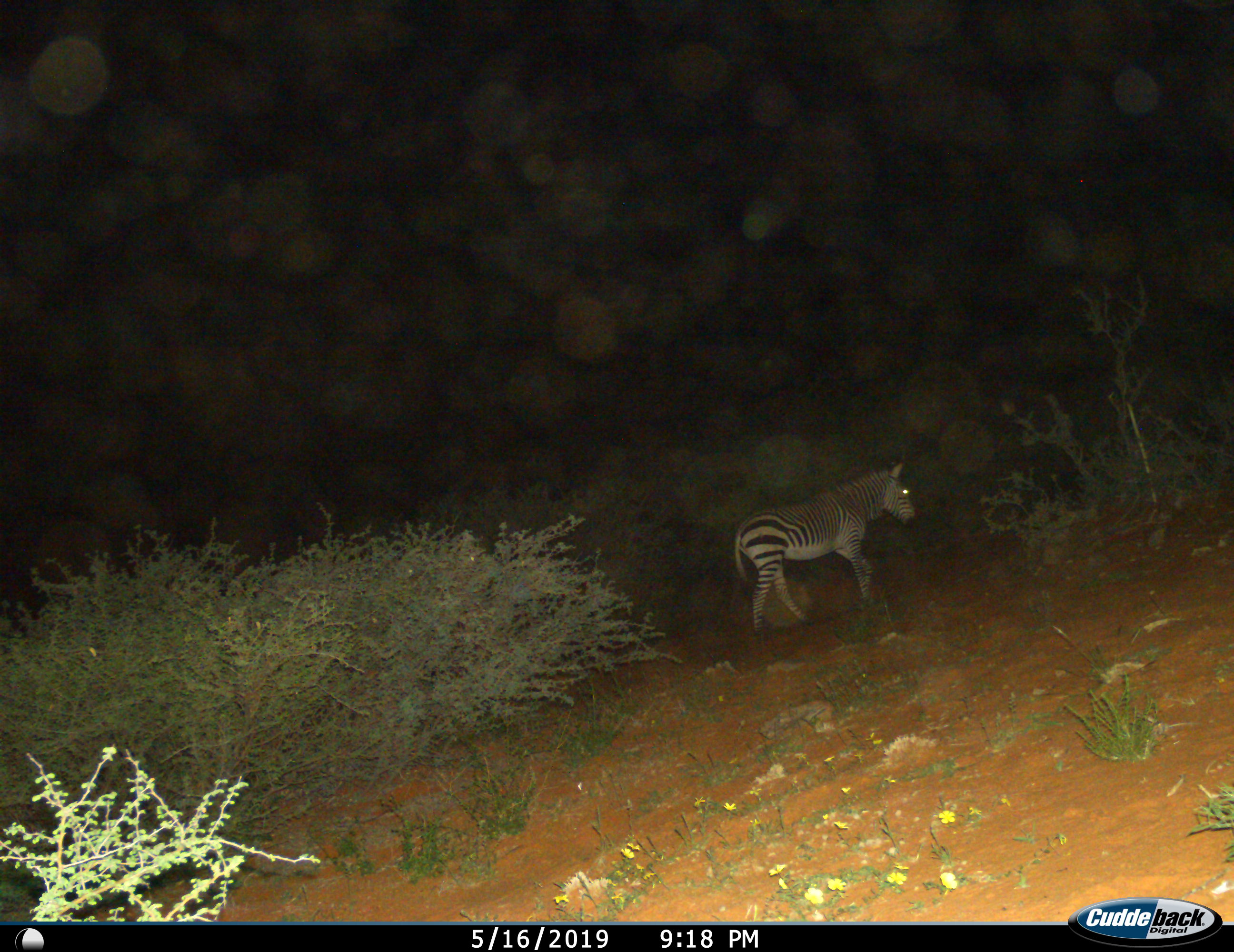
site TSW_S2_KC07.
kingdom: Animalia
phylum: Chordata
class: Mammalia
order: Perissodactyla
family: Equidae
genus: Equus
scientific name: Equus zebra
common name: mountain zebra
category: zebramountain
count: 1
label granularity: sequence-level